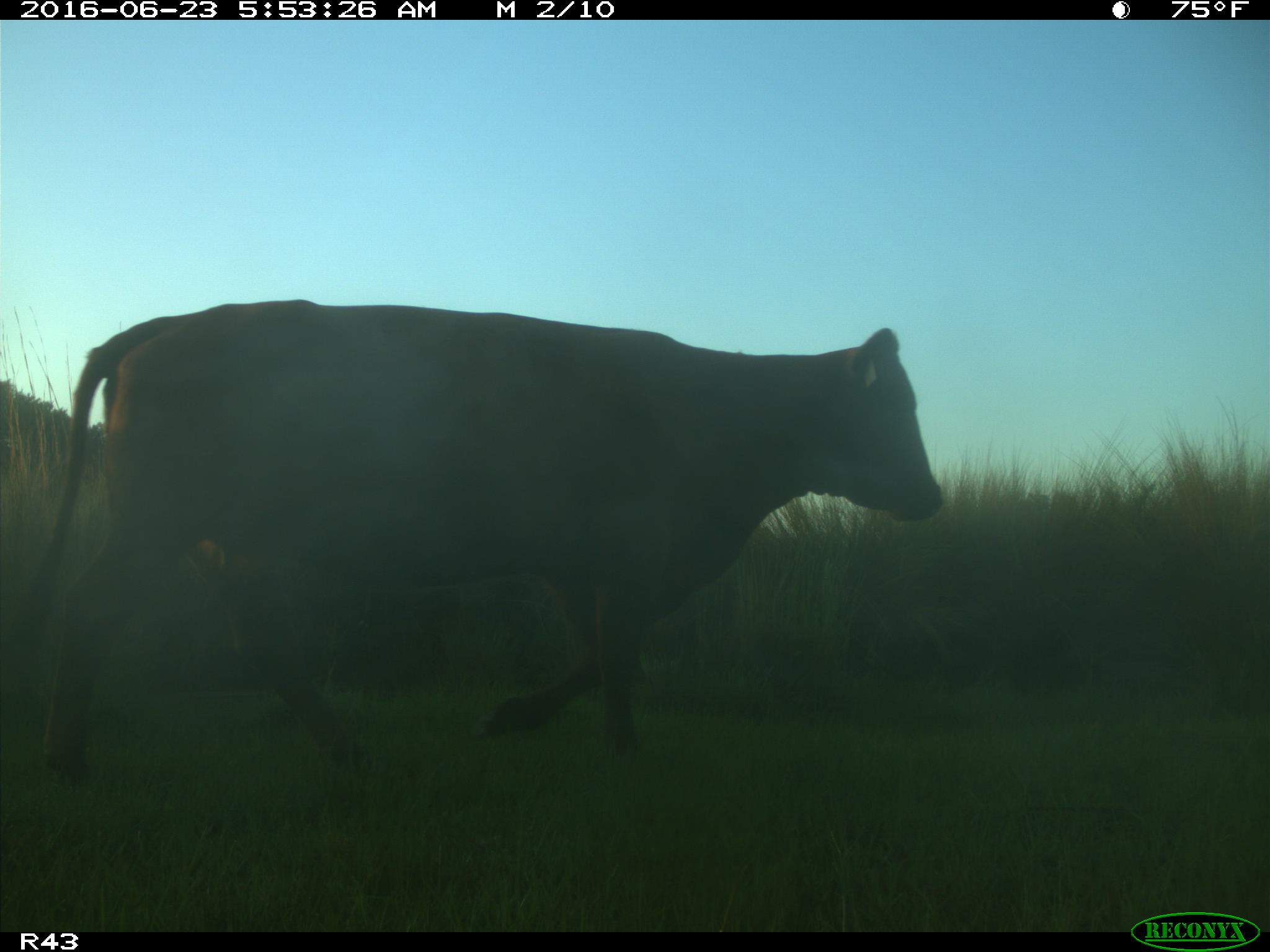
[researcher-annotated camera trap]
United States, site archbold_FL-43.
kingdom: Animalia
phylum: Chordata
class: Mammalia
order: Artiodactyla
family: Bovidae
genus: Bos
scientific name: Bos taurus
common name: domestic cow